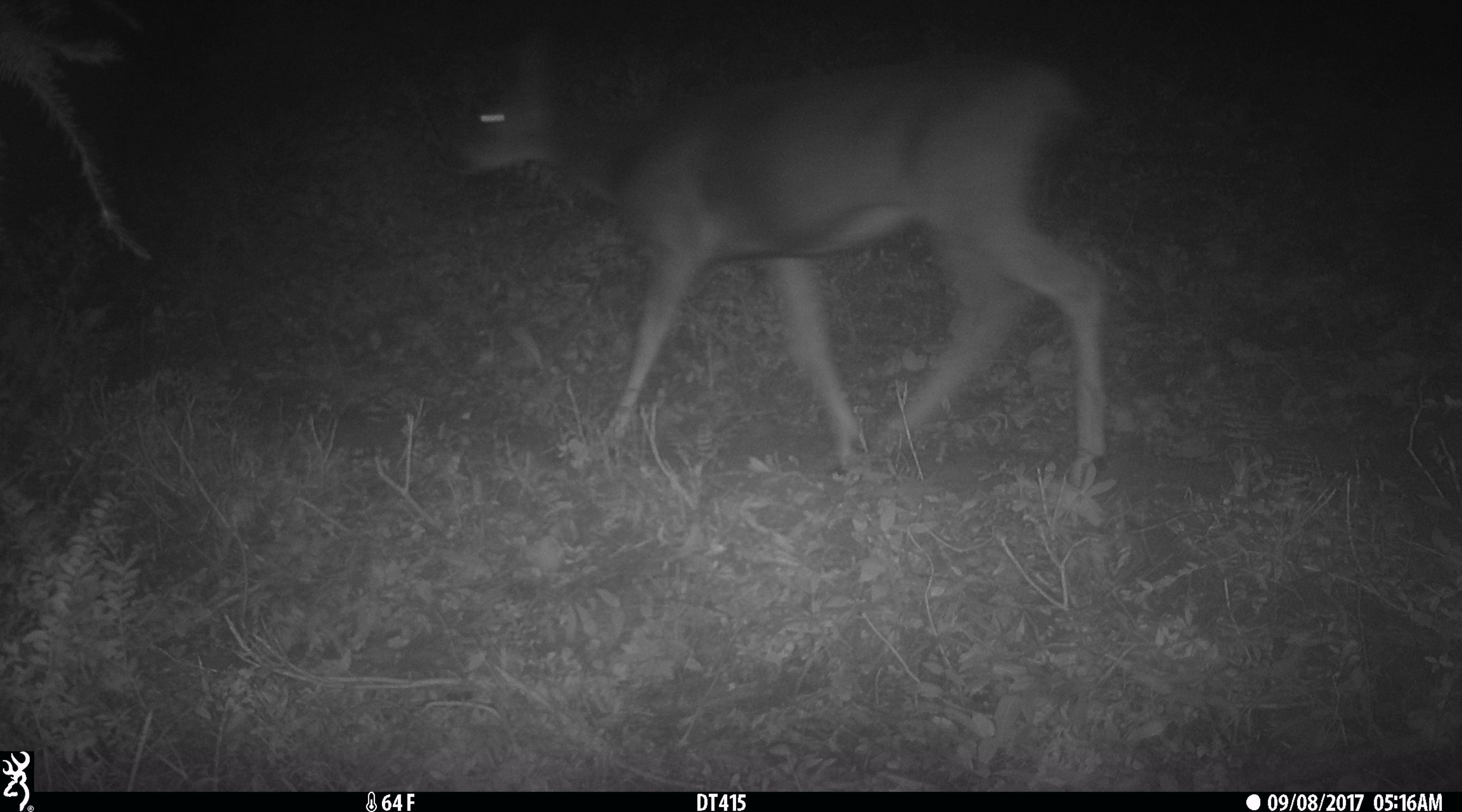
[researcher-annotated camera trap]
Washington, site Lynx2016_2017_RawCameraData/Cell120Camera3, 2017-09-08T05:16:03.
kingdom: Animalia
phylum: Chordata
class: Mammalia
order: Artiodactyla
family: Cervidae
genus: Odocoileus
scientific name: Odocoileus hemionus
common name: mule deer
Odocoileus hemionus (mule deer). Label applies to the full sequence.